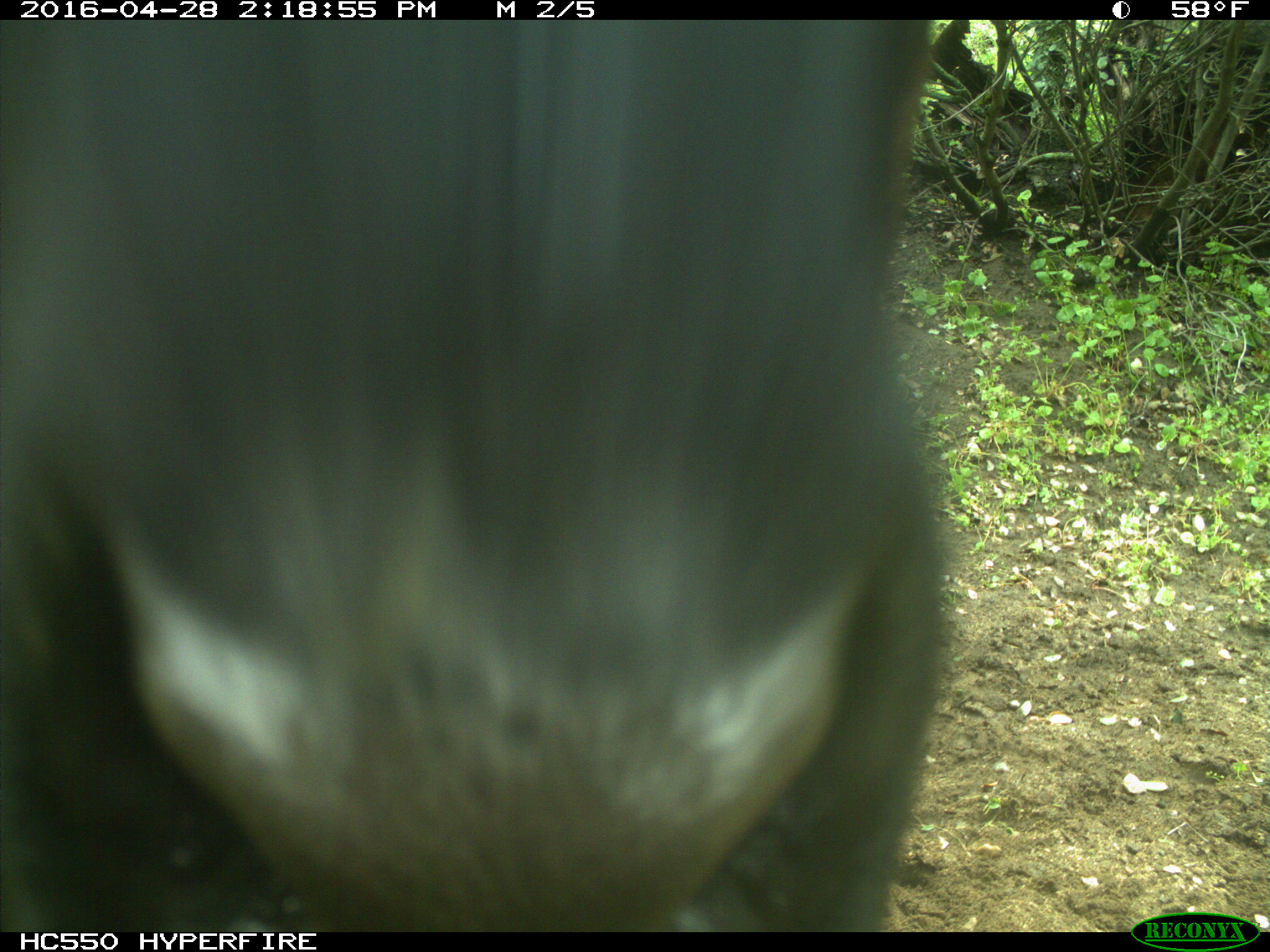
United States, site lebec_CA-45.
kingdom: Animalia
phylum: Chordata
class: Mammalia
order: Artiodactyla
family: Bovidae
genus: Bos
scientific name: Bos taurus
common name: domestic cow